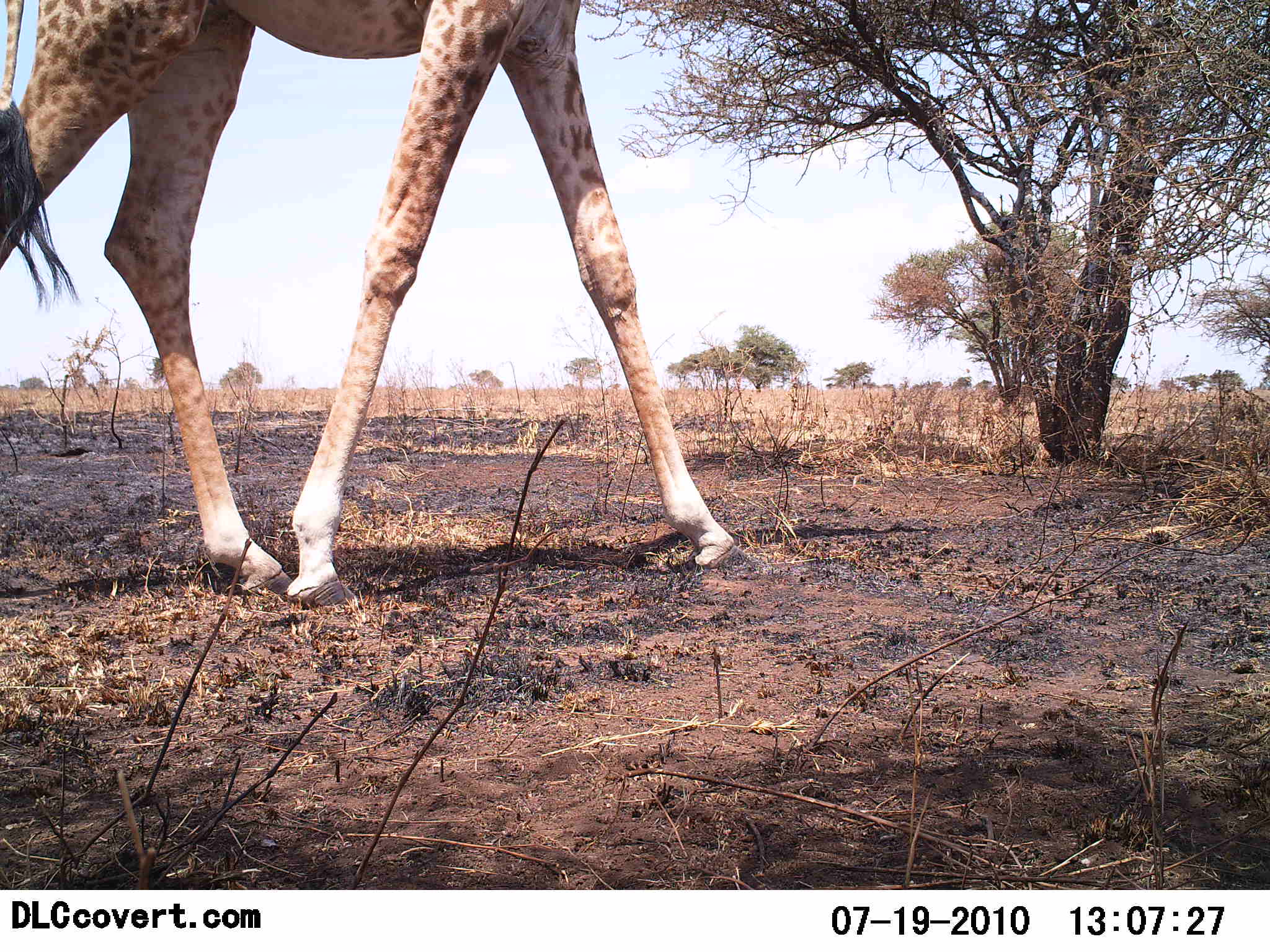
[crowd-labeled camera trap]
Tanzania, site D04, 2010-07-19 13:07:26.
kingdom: Animalia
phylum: Chordata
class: Mammalia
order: Artiodactyla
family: Giraffidae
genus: Giraffa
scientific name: Giraffa camelopardalis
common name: giraffe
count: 1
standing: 23%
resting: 0%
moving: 77%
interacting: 0%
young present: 0%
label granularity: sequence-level